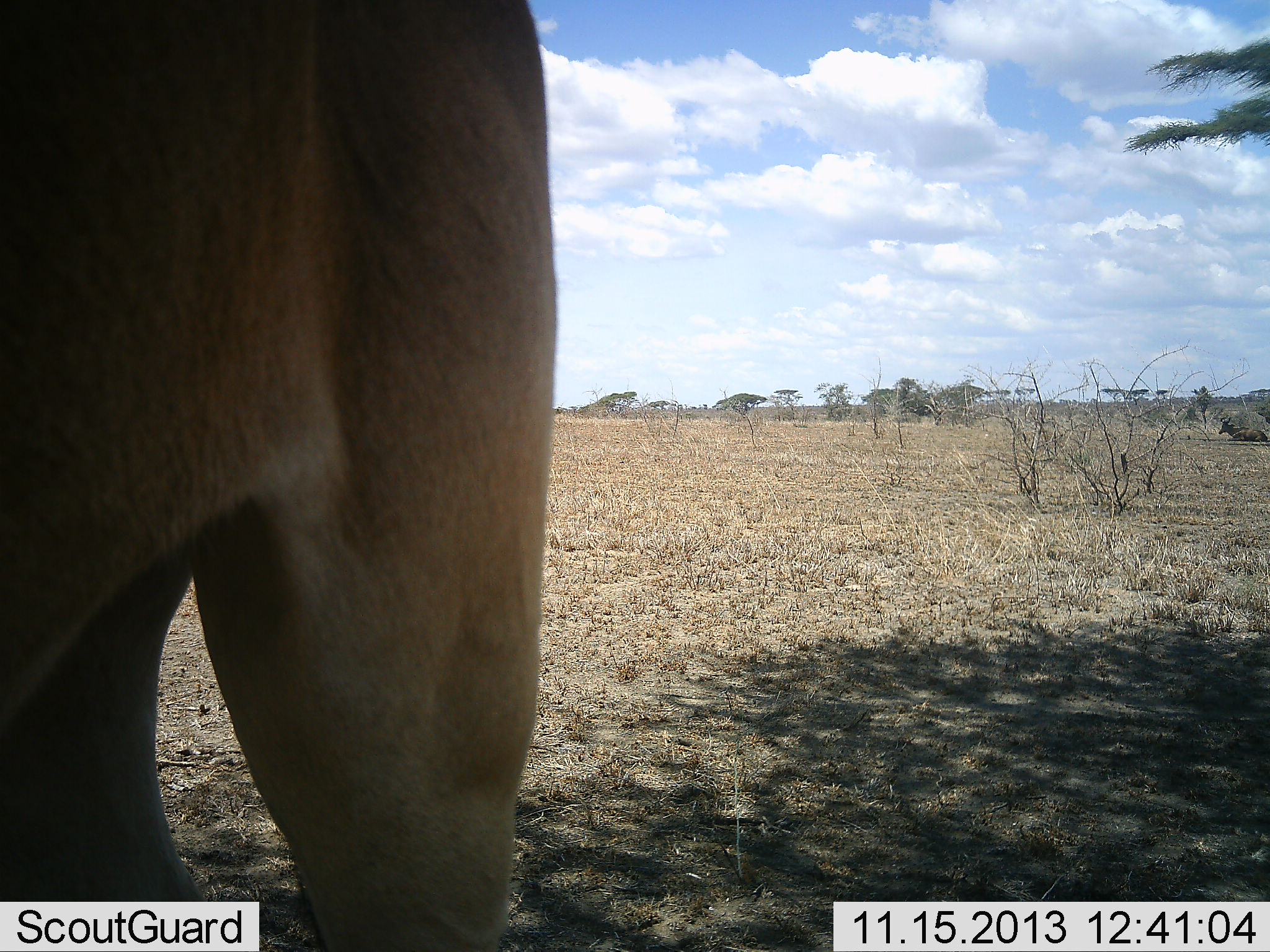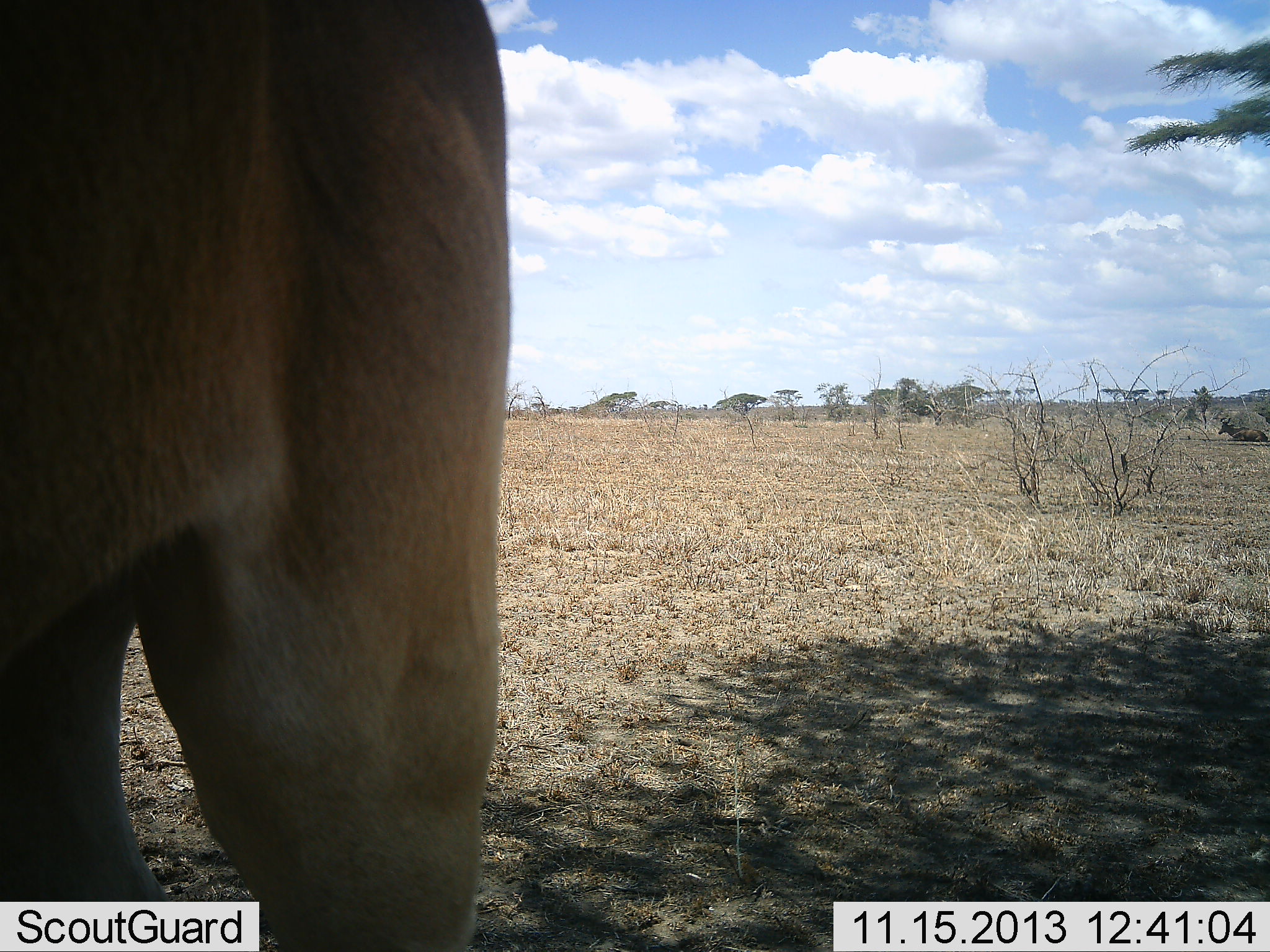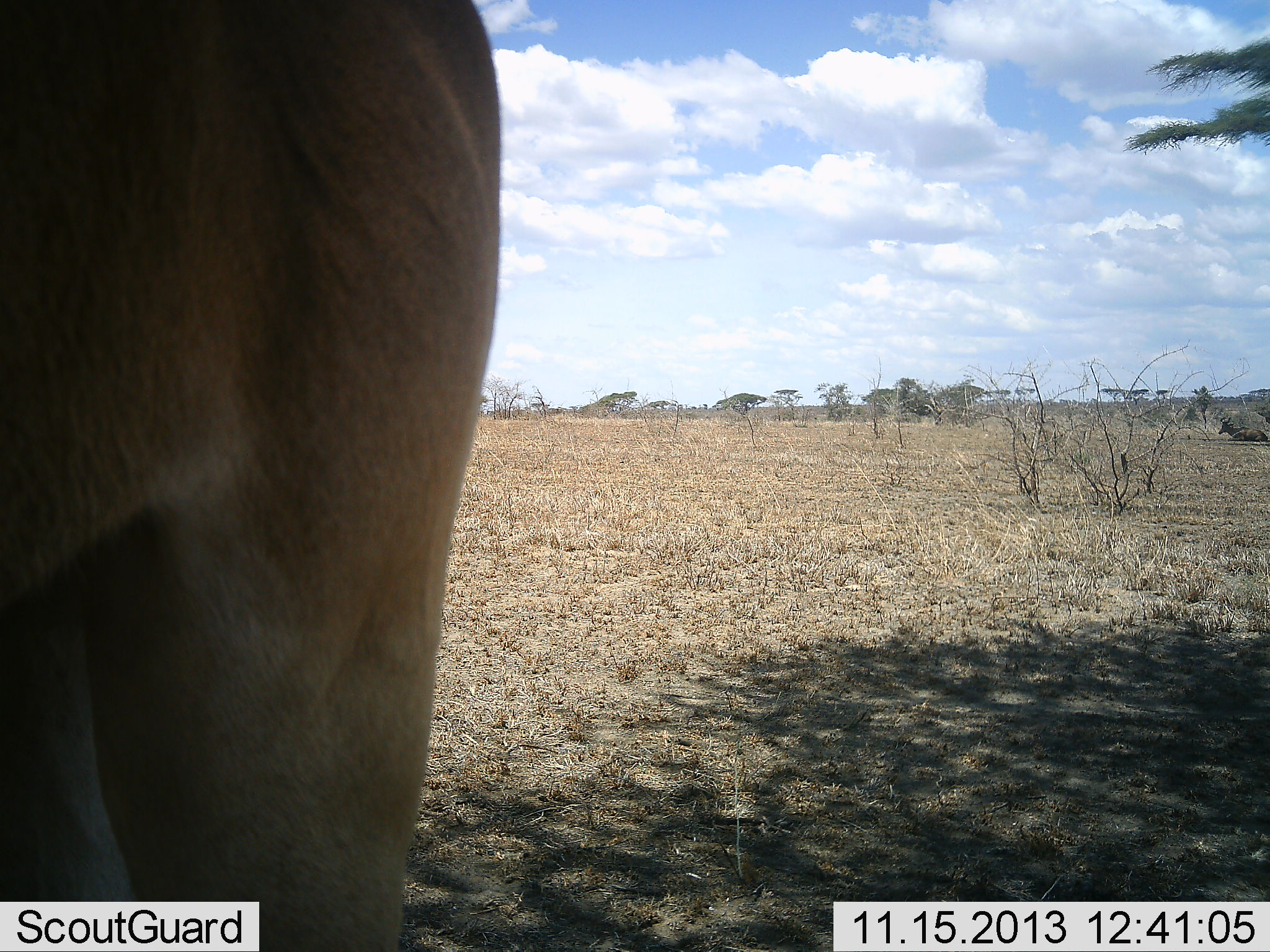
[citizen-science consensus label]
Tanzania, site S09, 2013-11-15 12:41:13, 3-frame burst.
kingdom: Animalia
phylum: Chordata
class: Mammalia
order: Artiodactyla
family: Bovidae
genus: Alcelaphus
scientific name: Alcelaphus buselaphus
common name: hartebeest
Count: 1.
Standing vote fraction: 100%.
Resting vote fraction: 27%.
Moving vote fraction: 0%.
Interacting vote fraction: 0%.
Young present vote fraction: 0%.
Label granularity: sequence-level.